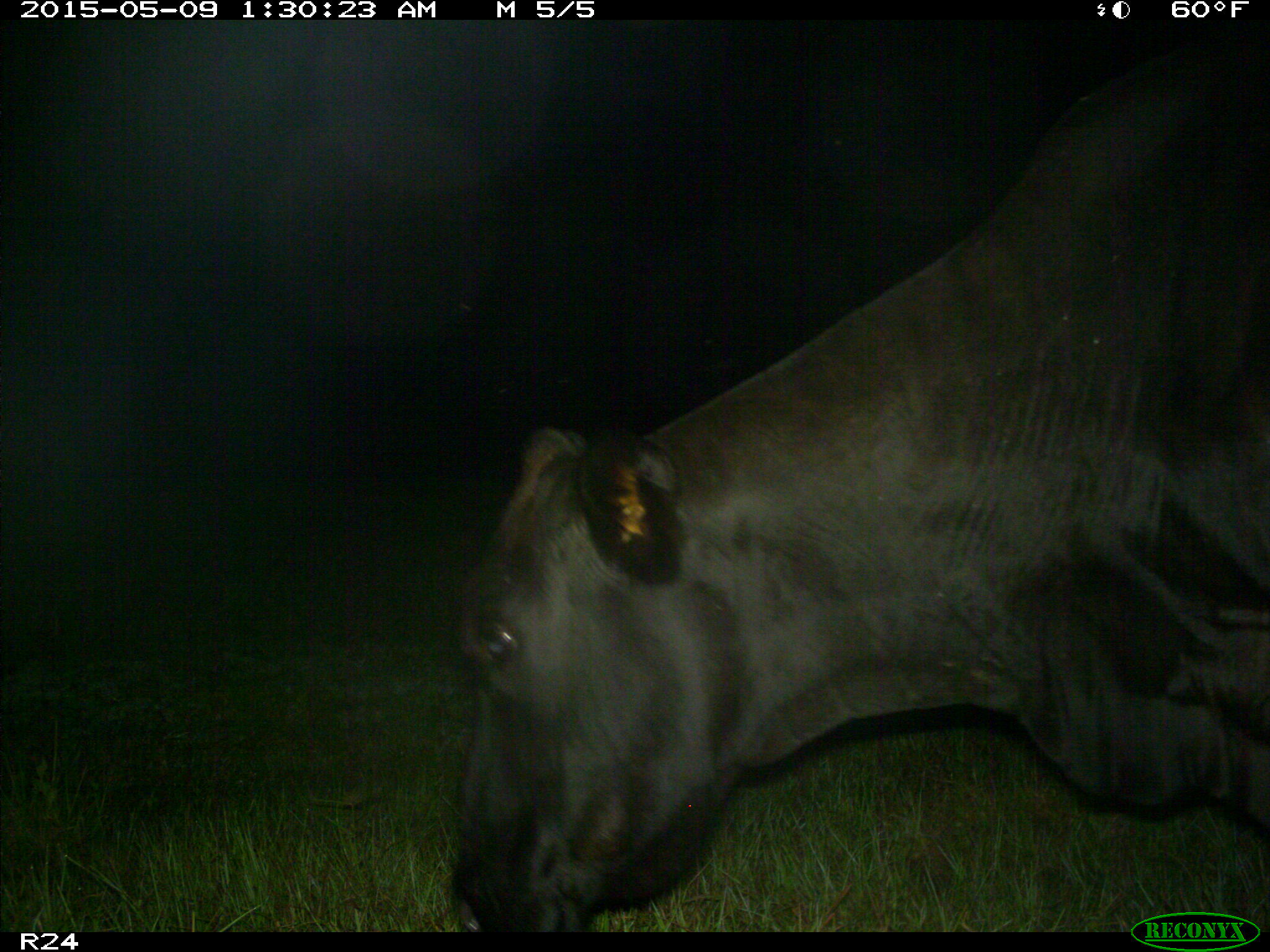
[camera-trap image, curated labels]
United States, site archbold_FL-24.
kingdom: Animalia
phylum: Chordata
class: Mammalia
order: Artiodactyla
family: Bovidae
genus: Bos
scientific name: Bos taurus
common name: domestic cow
Bos taurus (domestic cow).